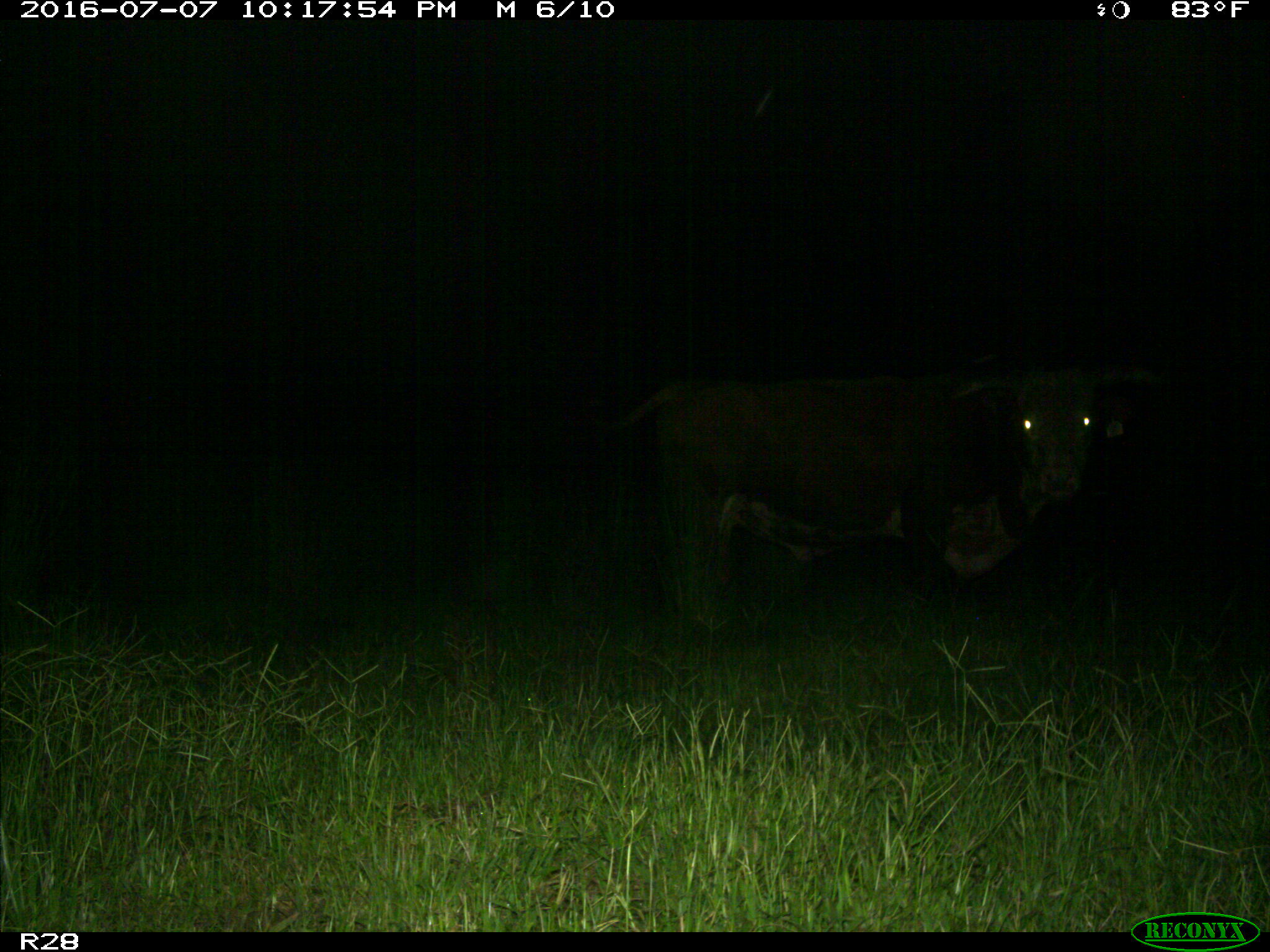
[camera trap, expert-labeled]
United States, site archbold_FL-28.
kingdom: Animalia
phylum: Chordata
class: Mammalia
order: Artiodactyla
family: Bovidae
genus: Bos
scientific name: Bos taurus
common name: domestic cow